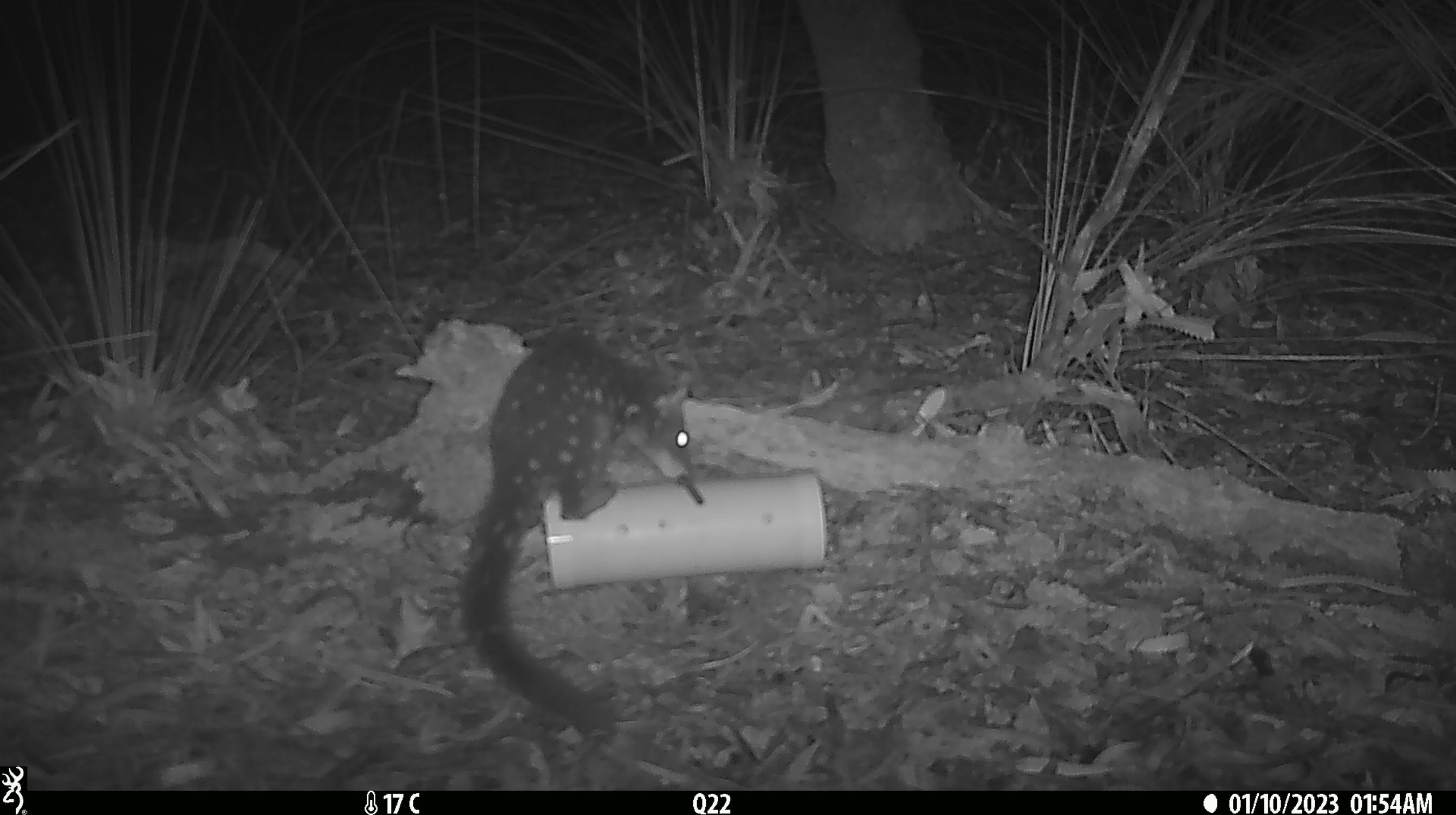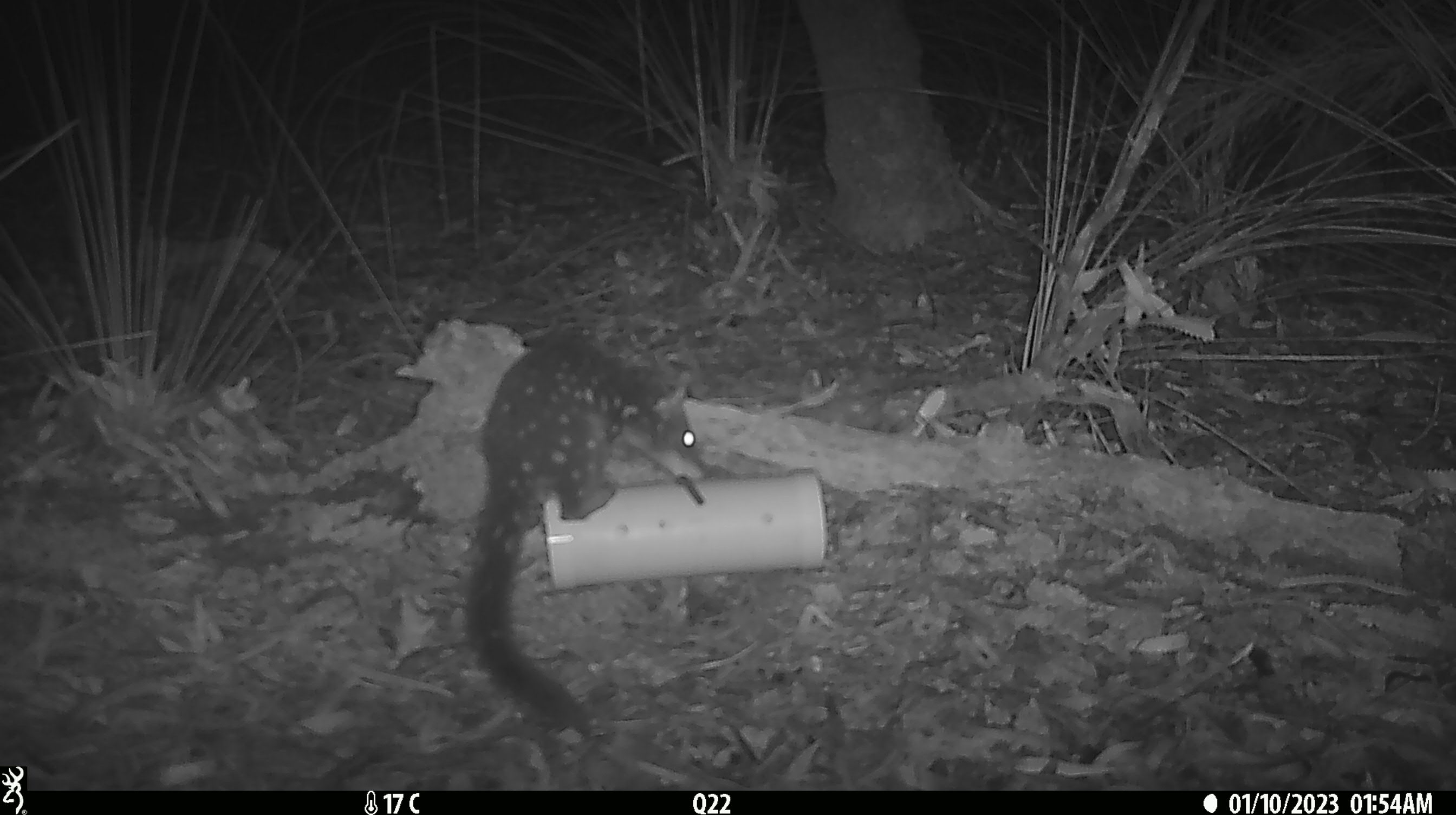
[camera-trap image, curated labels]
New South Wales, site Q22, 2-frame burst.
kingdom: Animalia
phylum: Chordata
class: Mammalia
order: Dasyuromorphia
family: Dasyuridae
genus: Dasyurus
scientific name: Dasyurus maculatus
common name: spotted-tailed quoll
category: quoll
Quoll (spotted-tailed quoll) (Dasyurus maculatus).